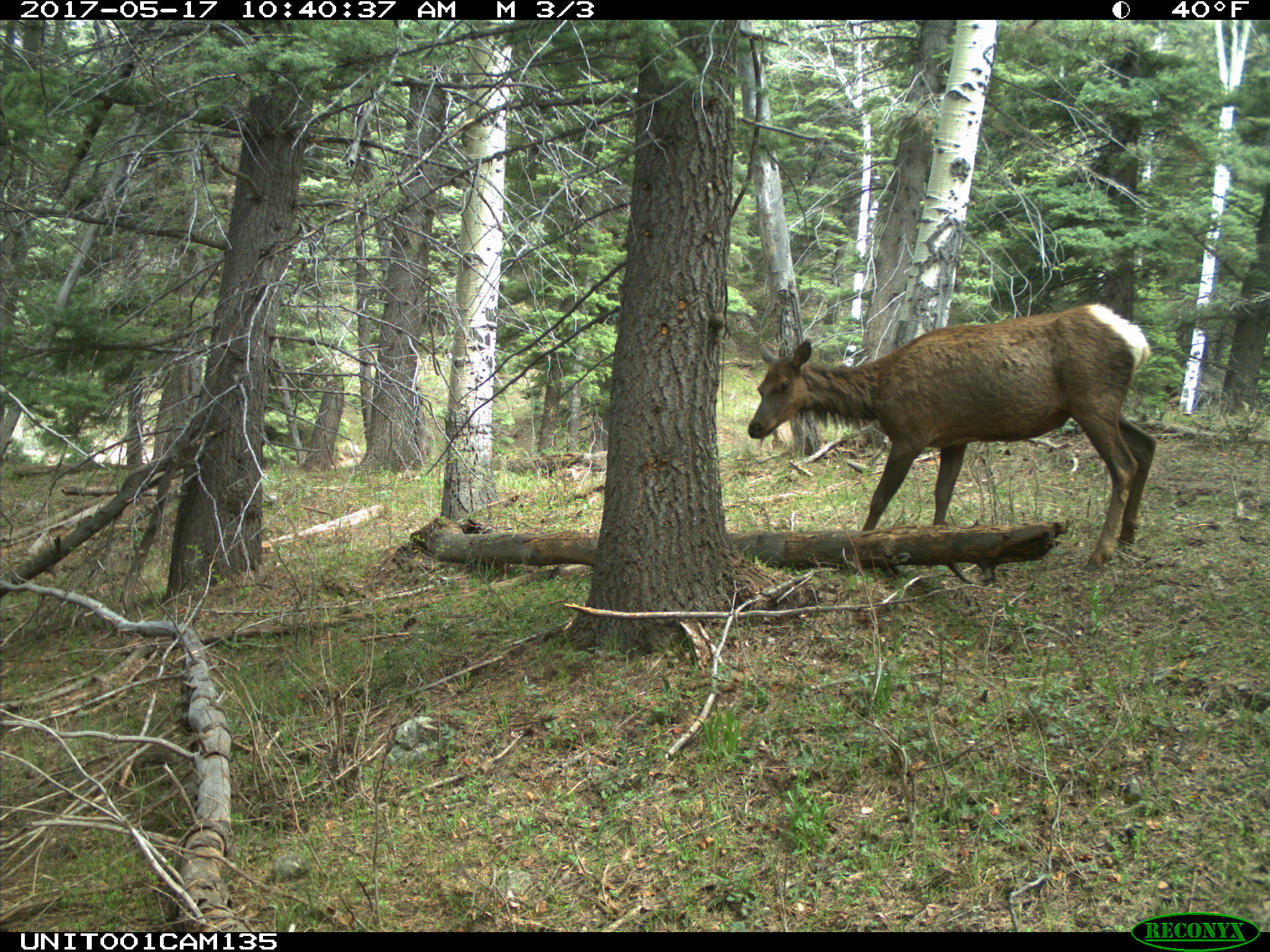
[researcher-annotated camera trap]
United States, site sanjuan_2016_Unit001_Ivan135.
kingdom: Animalia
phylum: Chordata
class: Mammalia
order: Artiodactyla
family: Cervidae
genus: Cervus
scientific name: Cervus elaphus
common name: red deer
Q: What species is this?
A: Cervus elaphus (red deer).